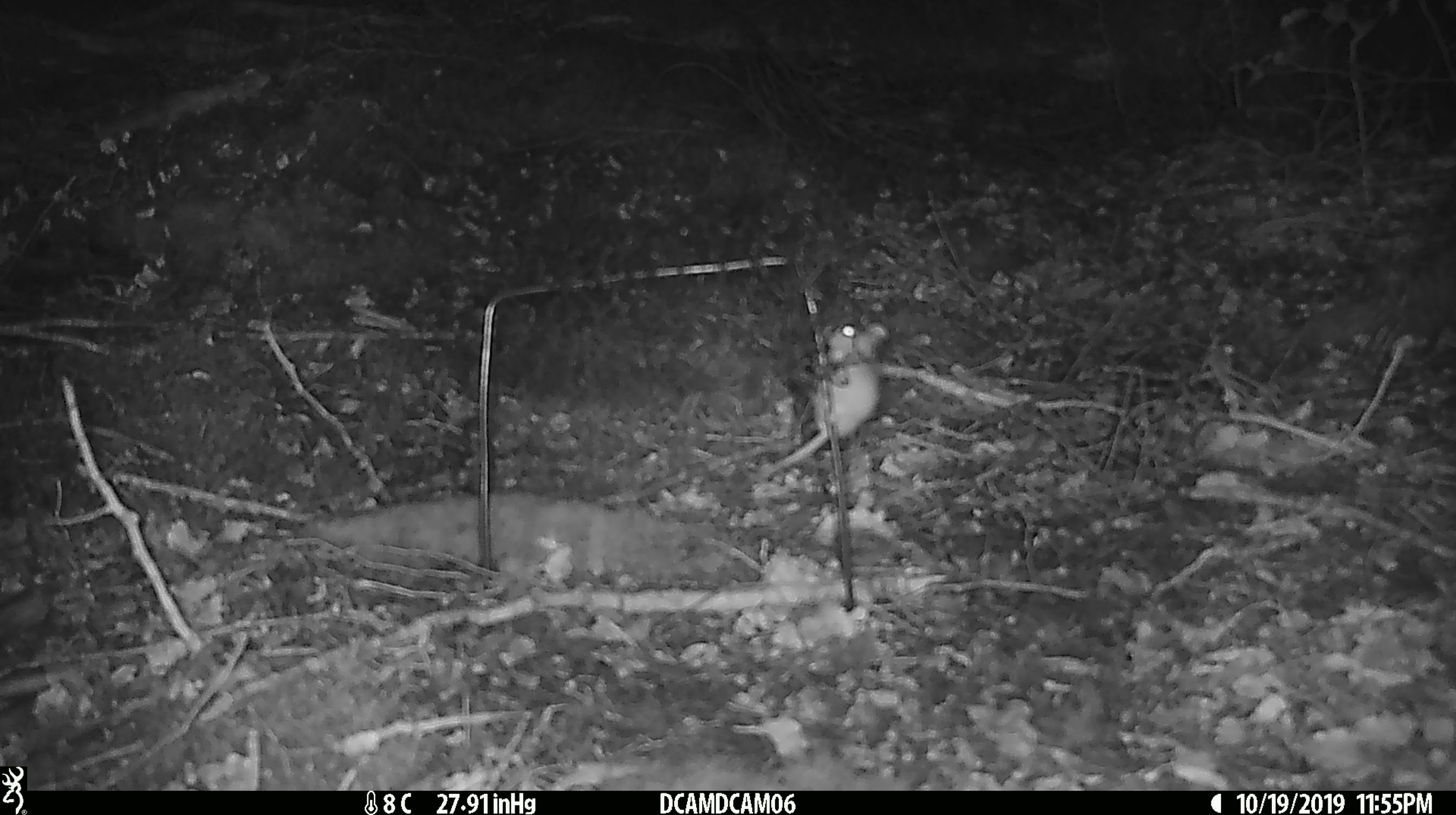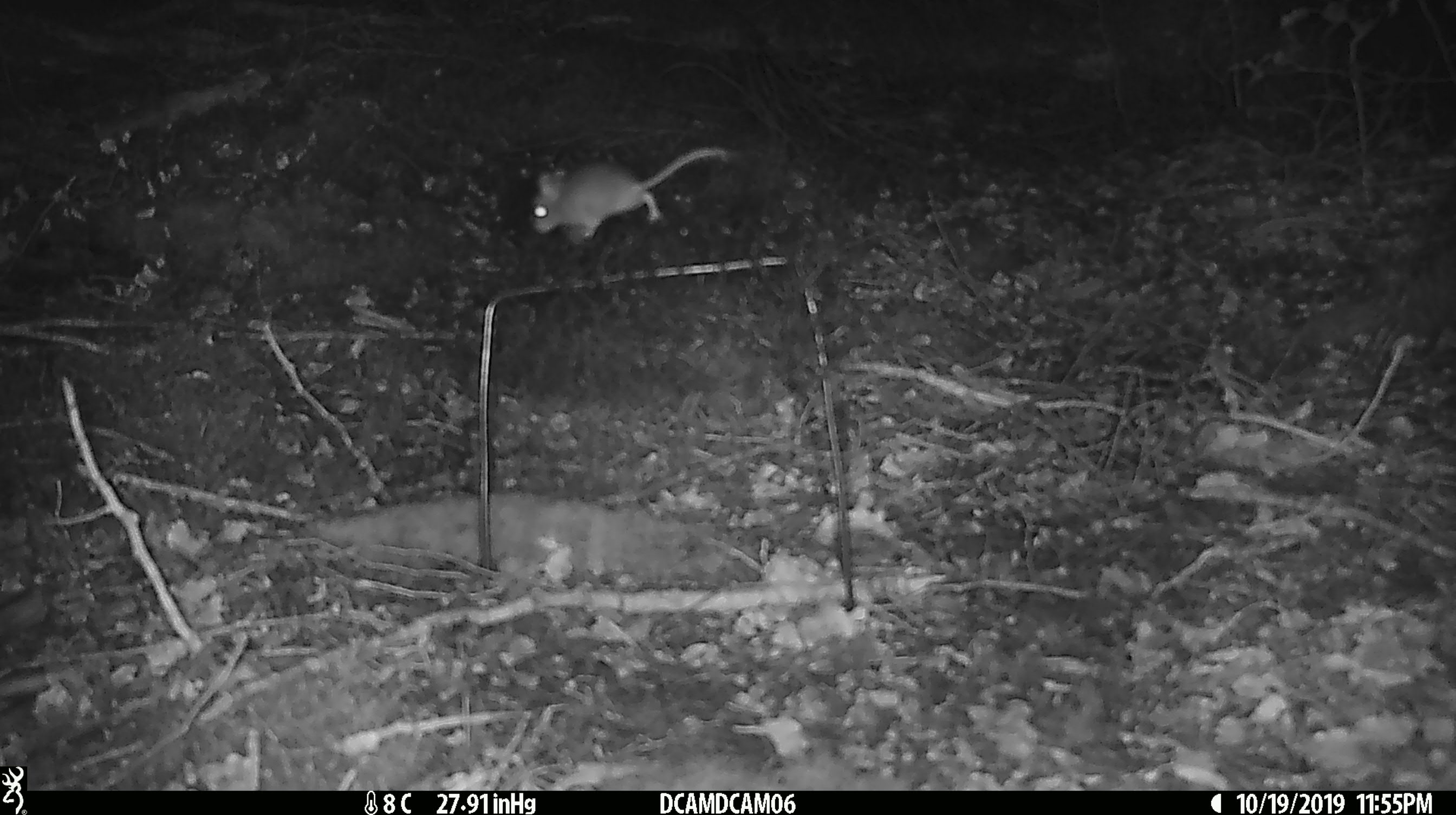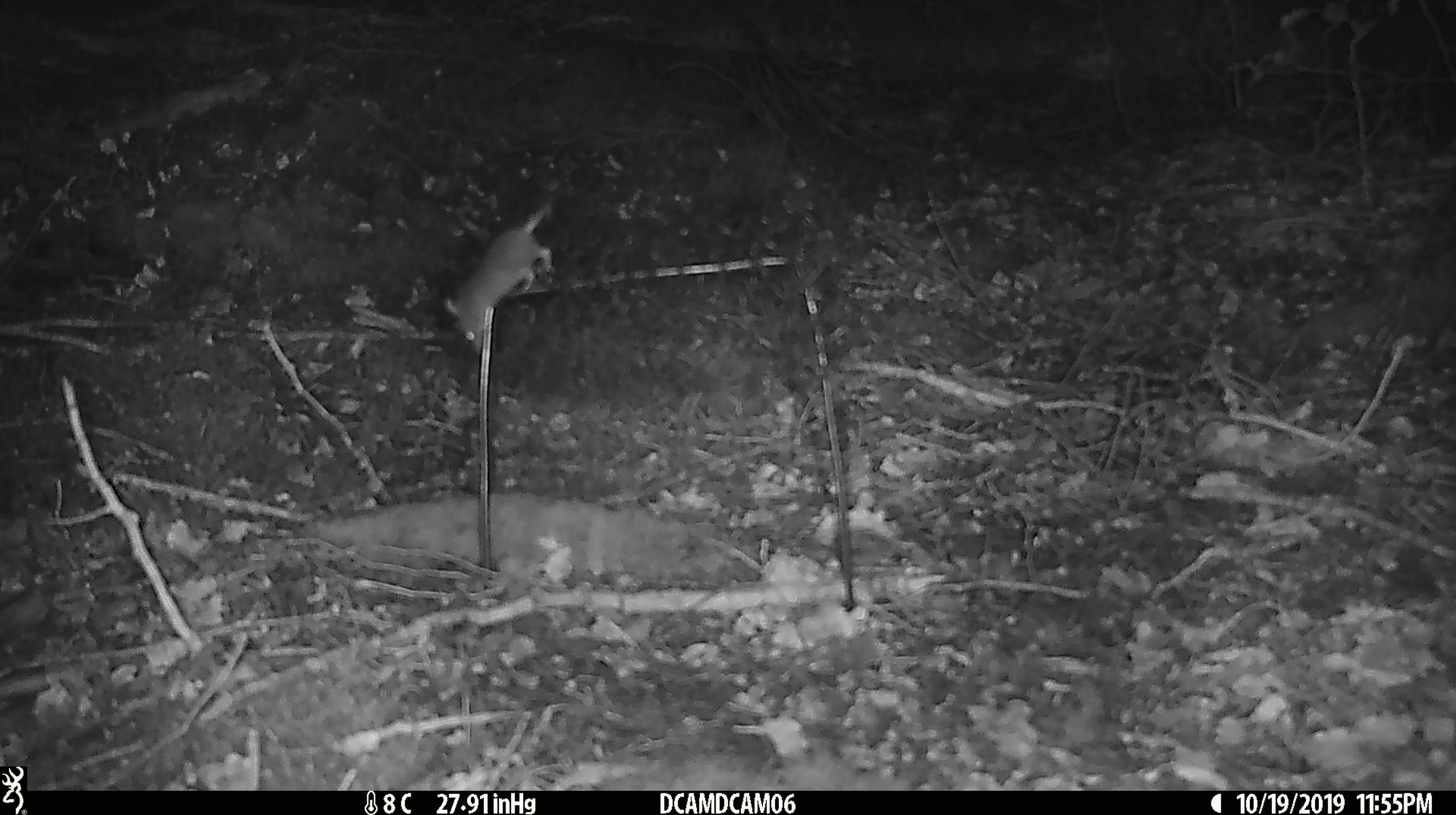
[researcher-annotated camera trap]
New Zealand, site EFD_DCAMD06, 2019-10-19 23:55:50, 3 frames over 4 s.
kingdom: Animalia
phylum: Chordata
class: Mammalia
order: Rodentia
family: Muridae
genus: Mus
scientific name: Mus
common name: mouse